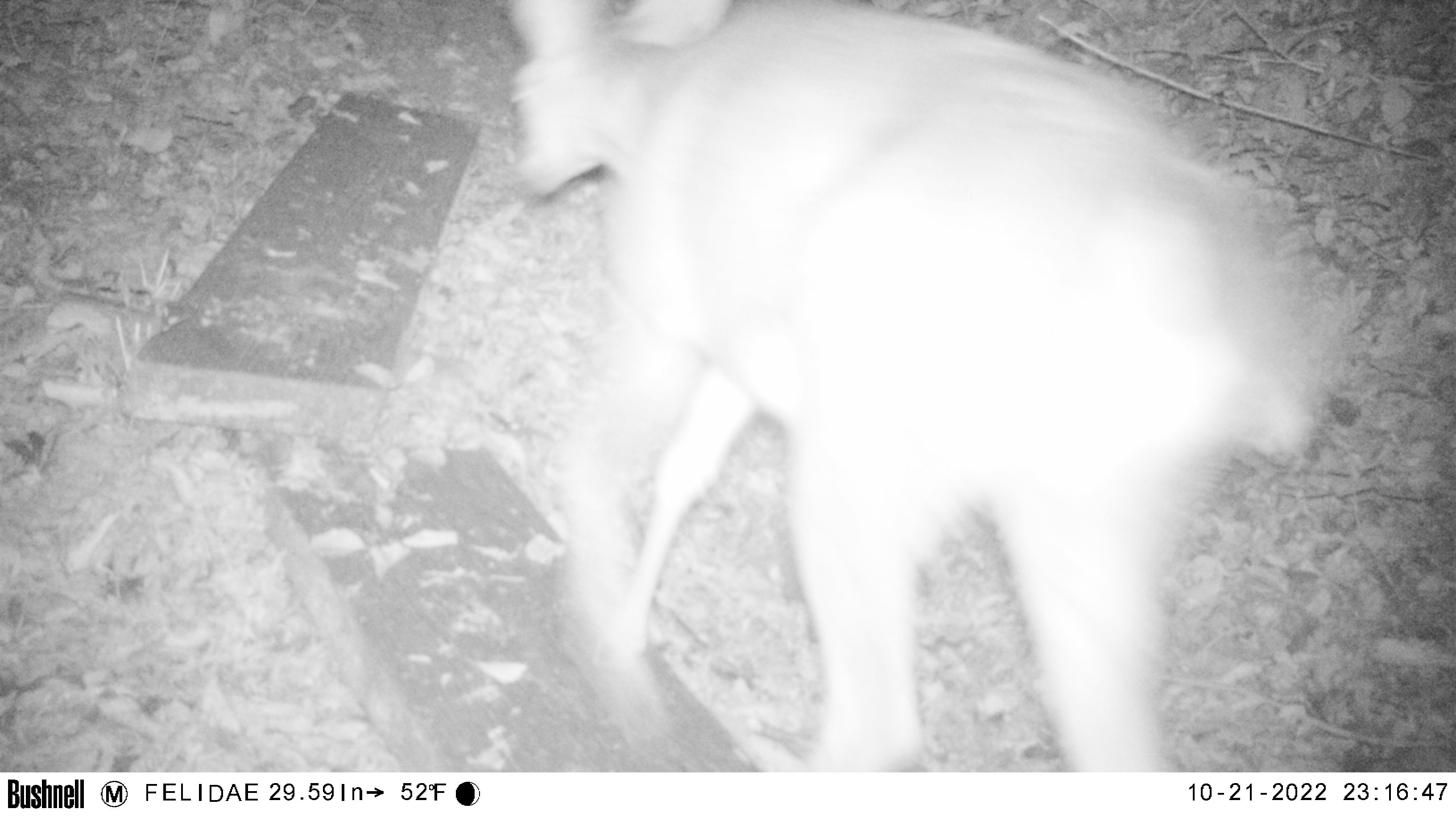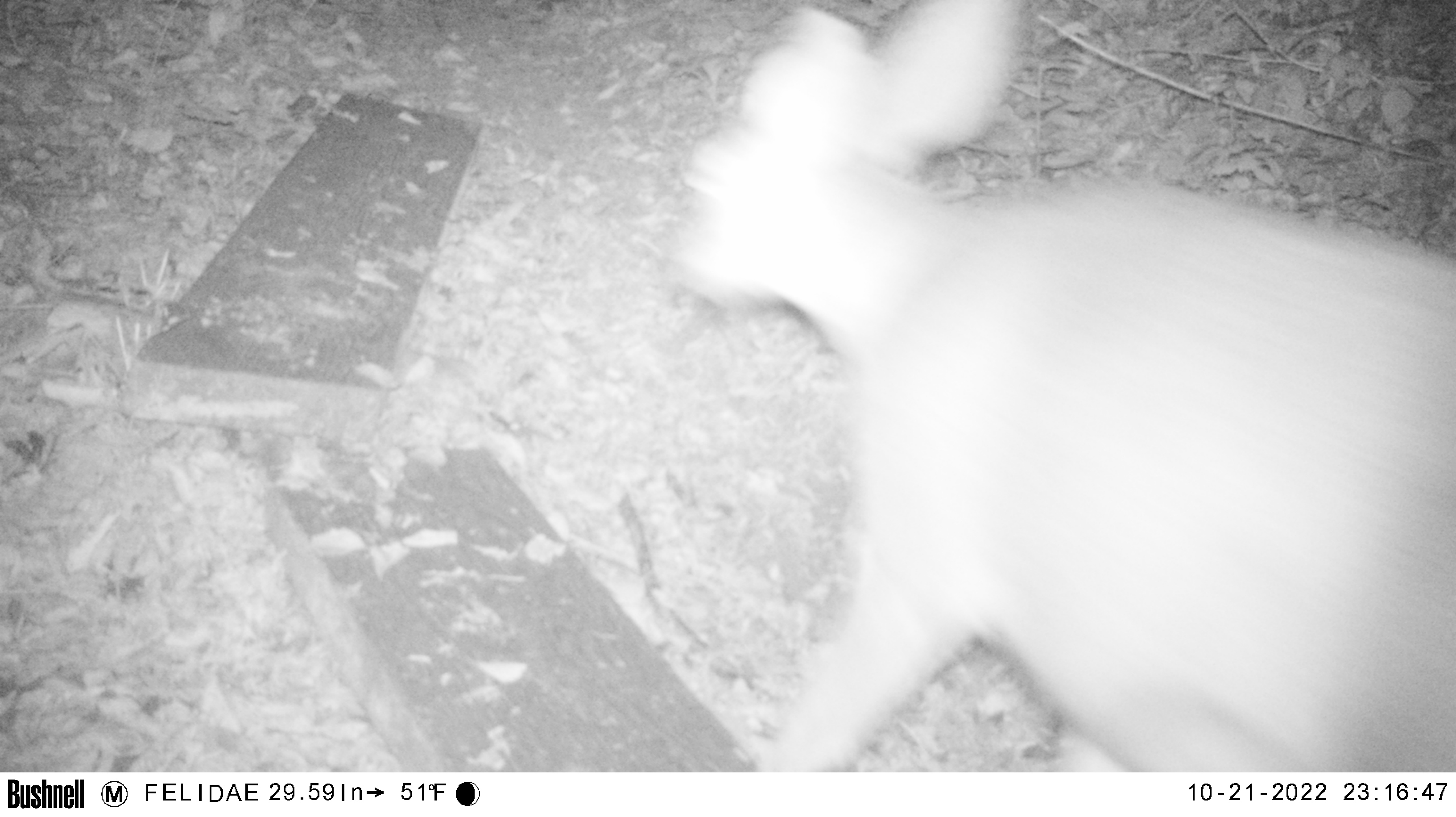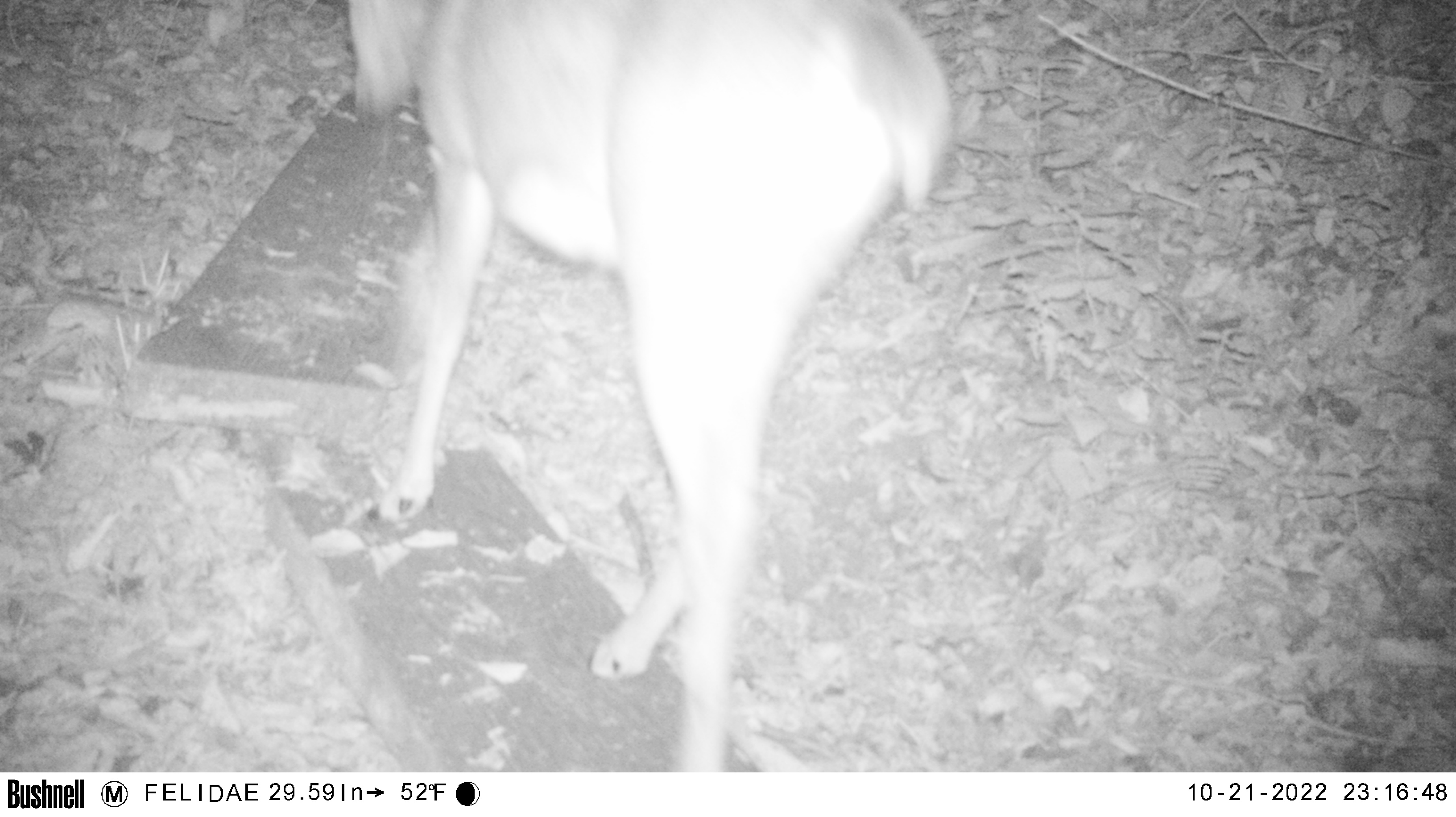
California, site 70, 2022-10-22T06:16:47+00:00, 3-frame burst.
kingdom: Animalia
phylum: Chordata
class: Mammalia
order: Artiodactyla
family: Cervidae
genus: Odocoileus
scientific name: Odocoileus hemionus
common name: mule deer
Mule deer (Odocoileus hemionus).